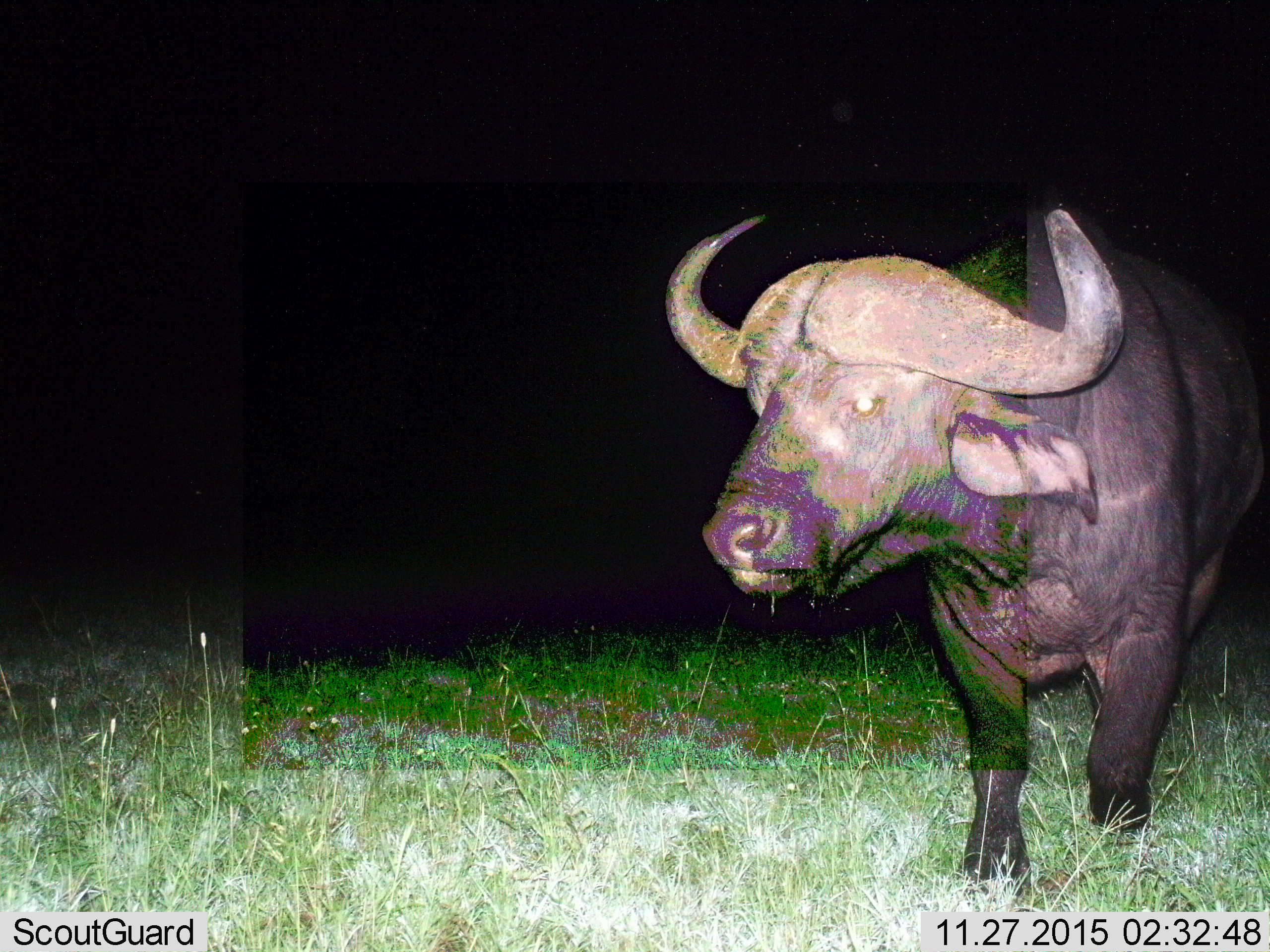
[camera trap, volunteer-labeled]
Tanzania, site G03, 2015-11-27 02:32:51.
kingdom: Animalia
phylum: Chordata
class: Mammalia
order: Artiodactyla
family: Bovidae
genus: Syncerus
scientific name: Syncerus caffer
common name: cape buffalo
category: buffalo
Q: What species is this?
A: Buffalo (cape buffalo) (Syncerus caffer).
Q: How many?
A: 1.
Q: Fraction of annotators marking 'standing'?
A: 69%.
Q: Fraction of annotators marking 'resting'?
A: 0%.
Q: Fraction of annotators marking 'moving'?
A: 31%.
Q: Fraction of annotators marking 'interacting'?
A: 0%.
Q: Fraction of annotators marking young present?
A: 0%.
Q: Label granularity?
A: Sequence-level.